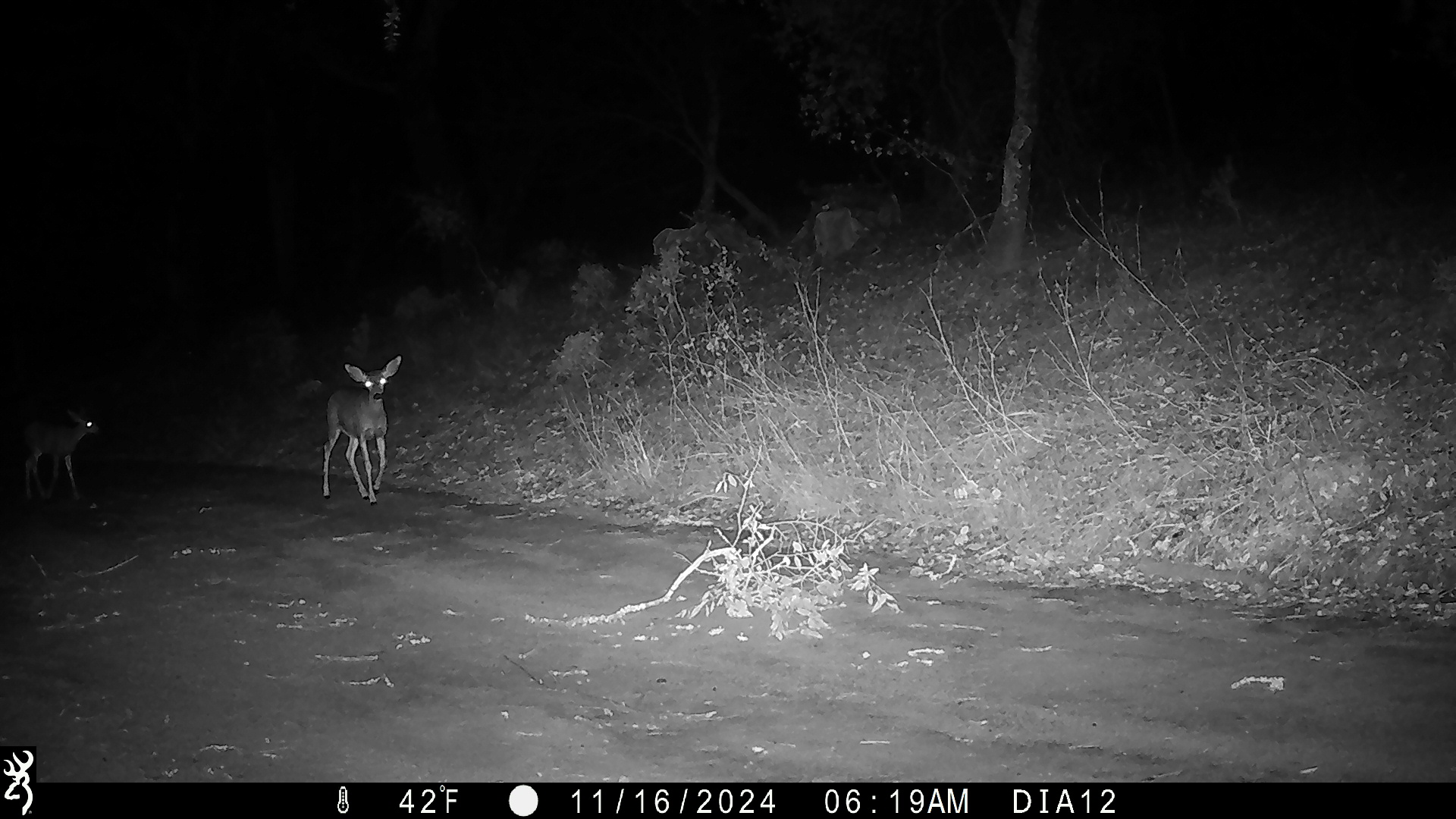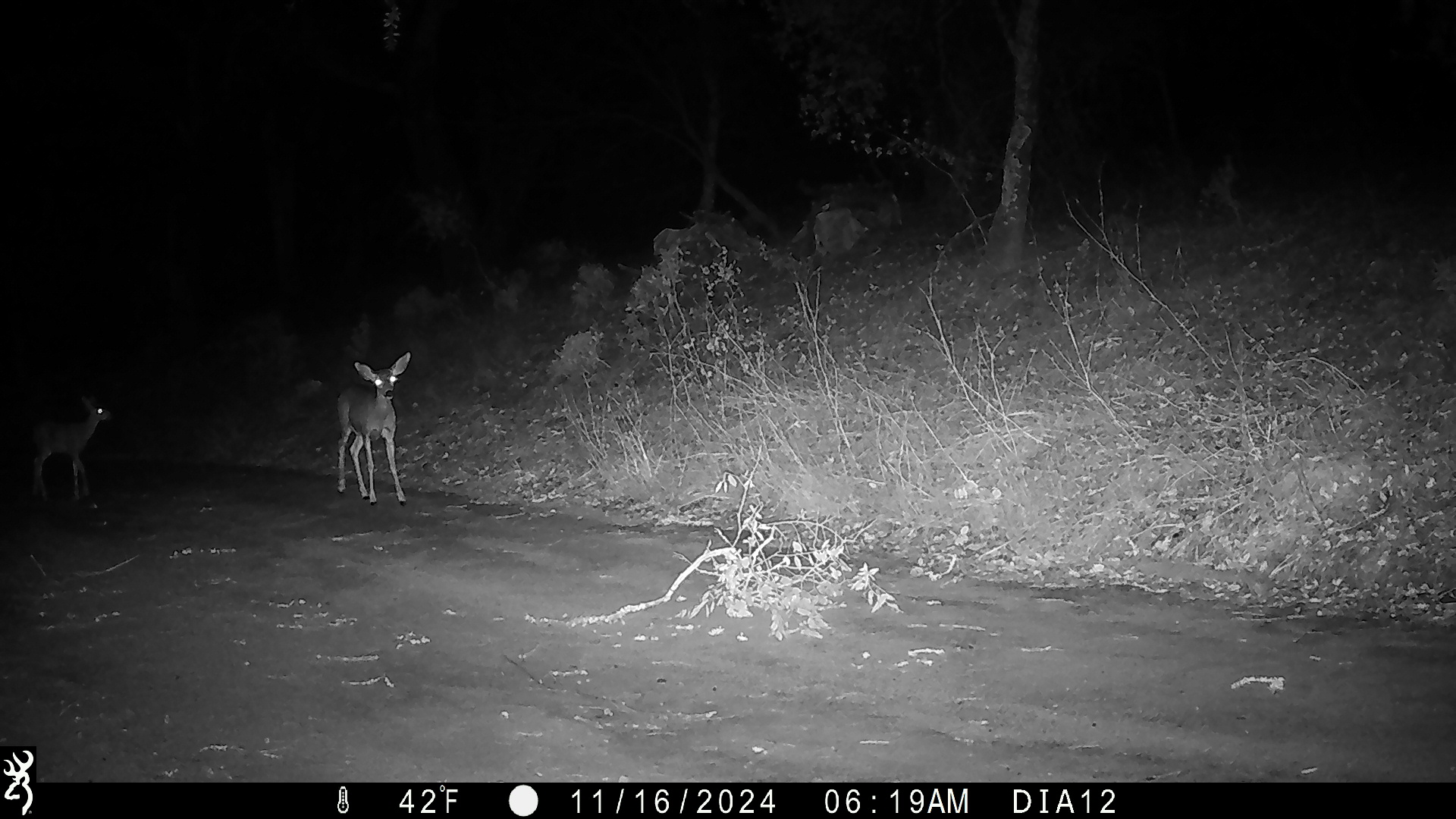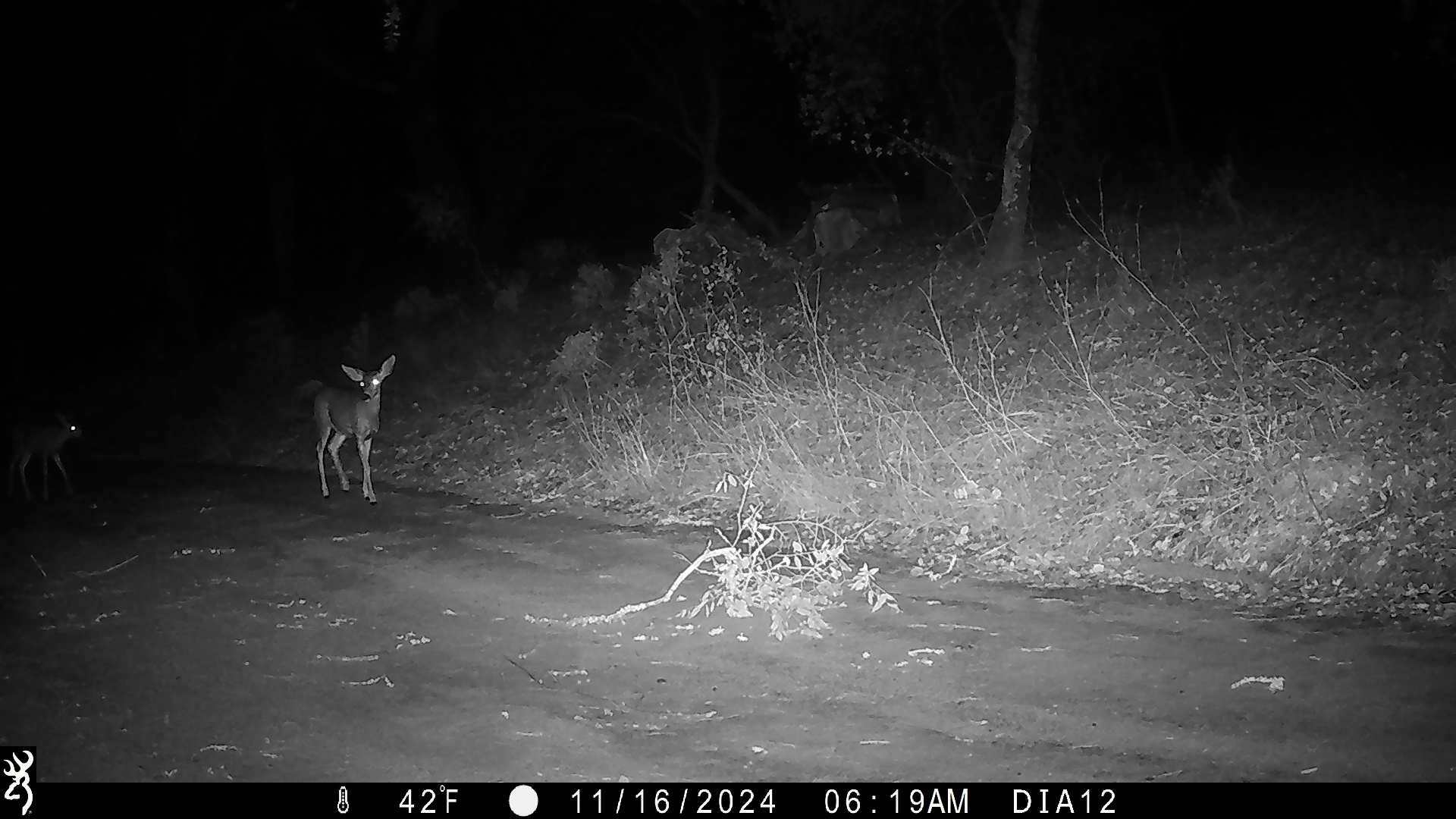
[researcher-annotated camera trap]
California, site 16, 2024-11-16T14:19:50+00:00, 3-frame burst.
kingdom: Animalia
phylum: Chordata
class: Mammalia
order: Artiodactyla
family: Cervidae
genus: Odocoileus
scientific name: Odocoileus hemionus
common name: mule deer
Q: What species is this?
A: Mule deer (Odocoileus hemionus).